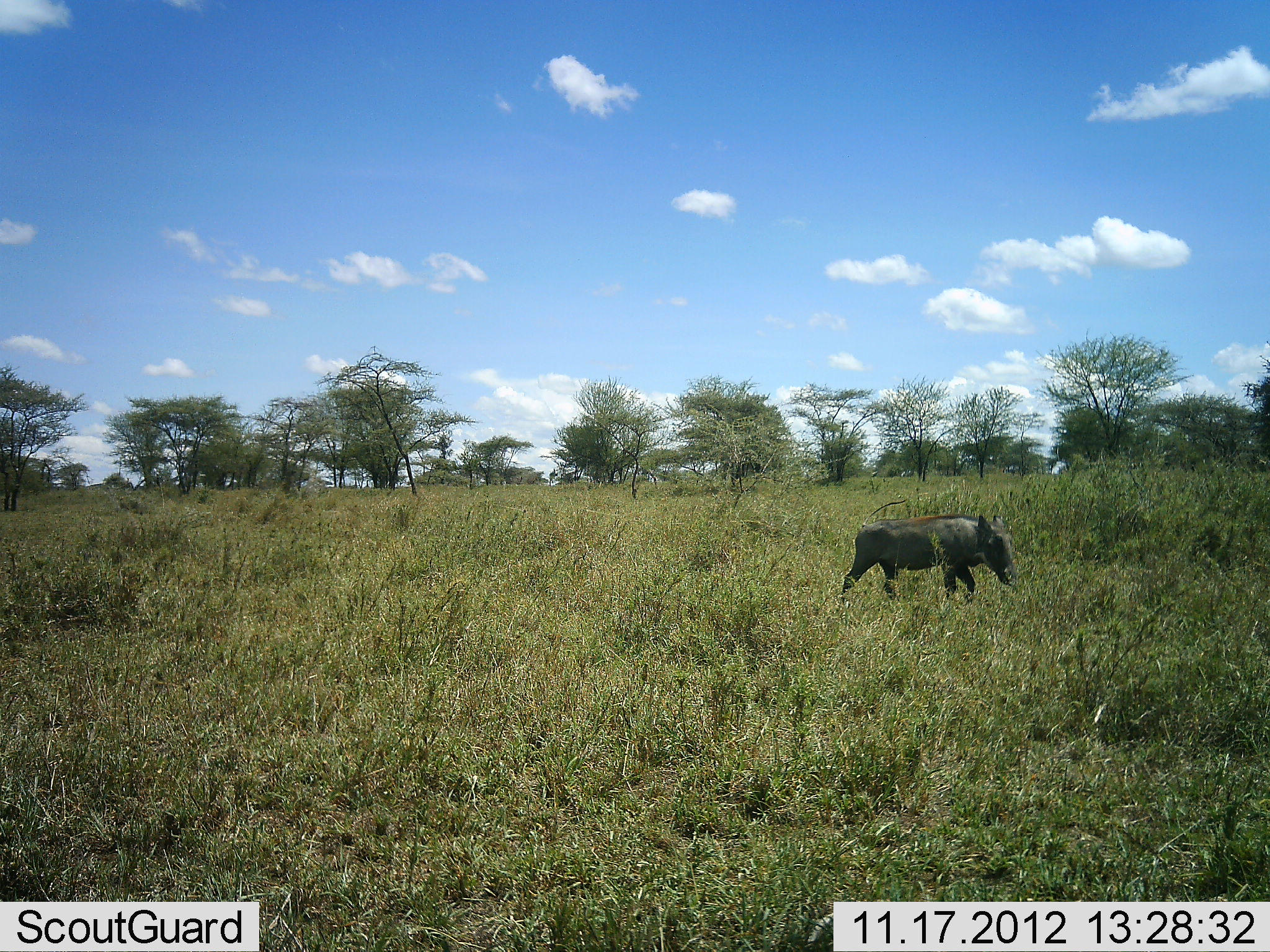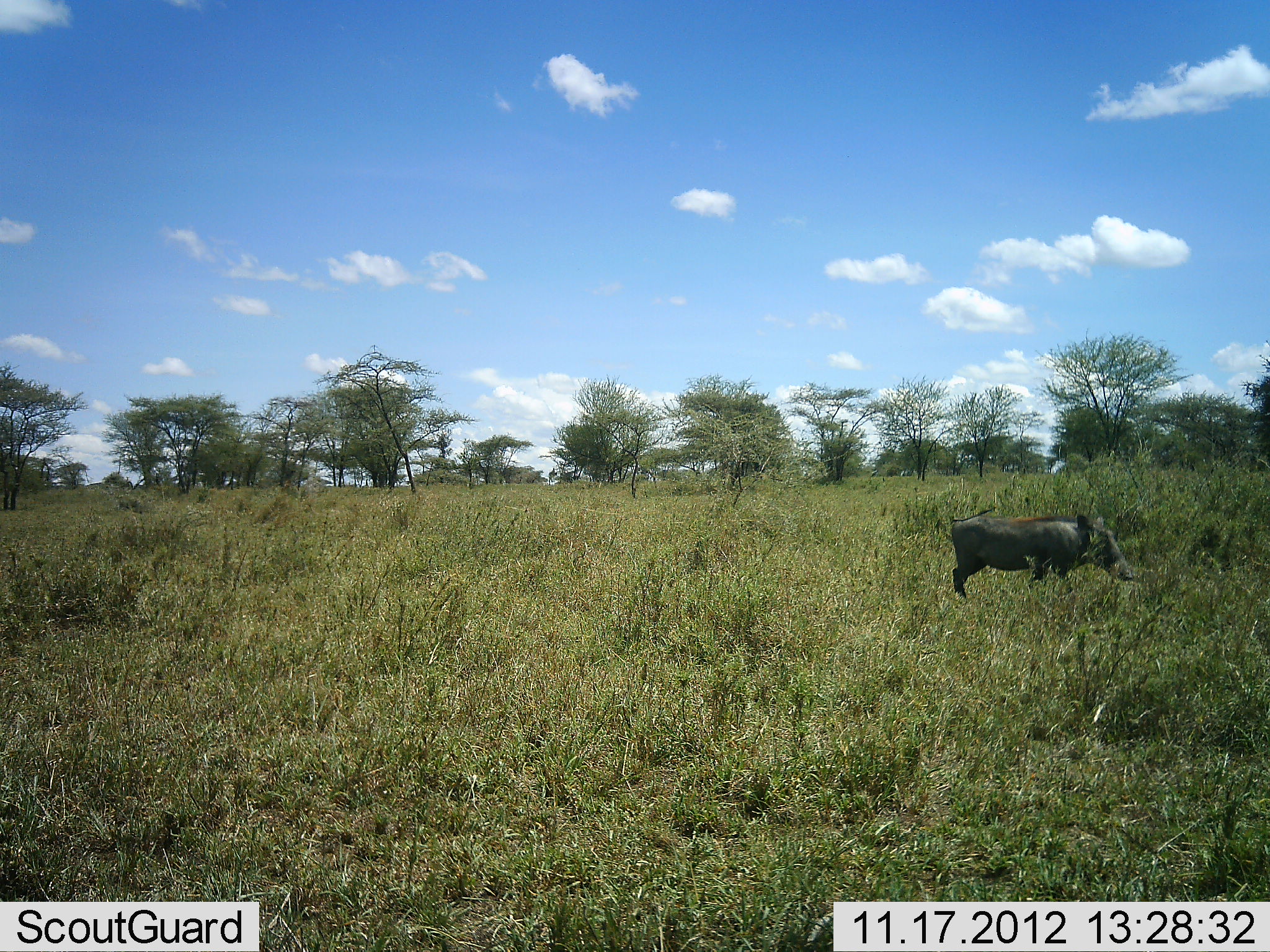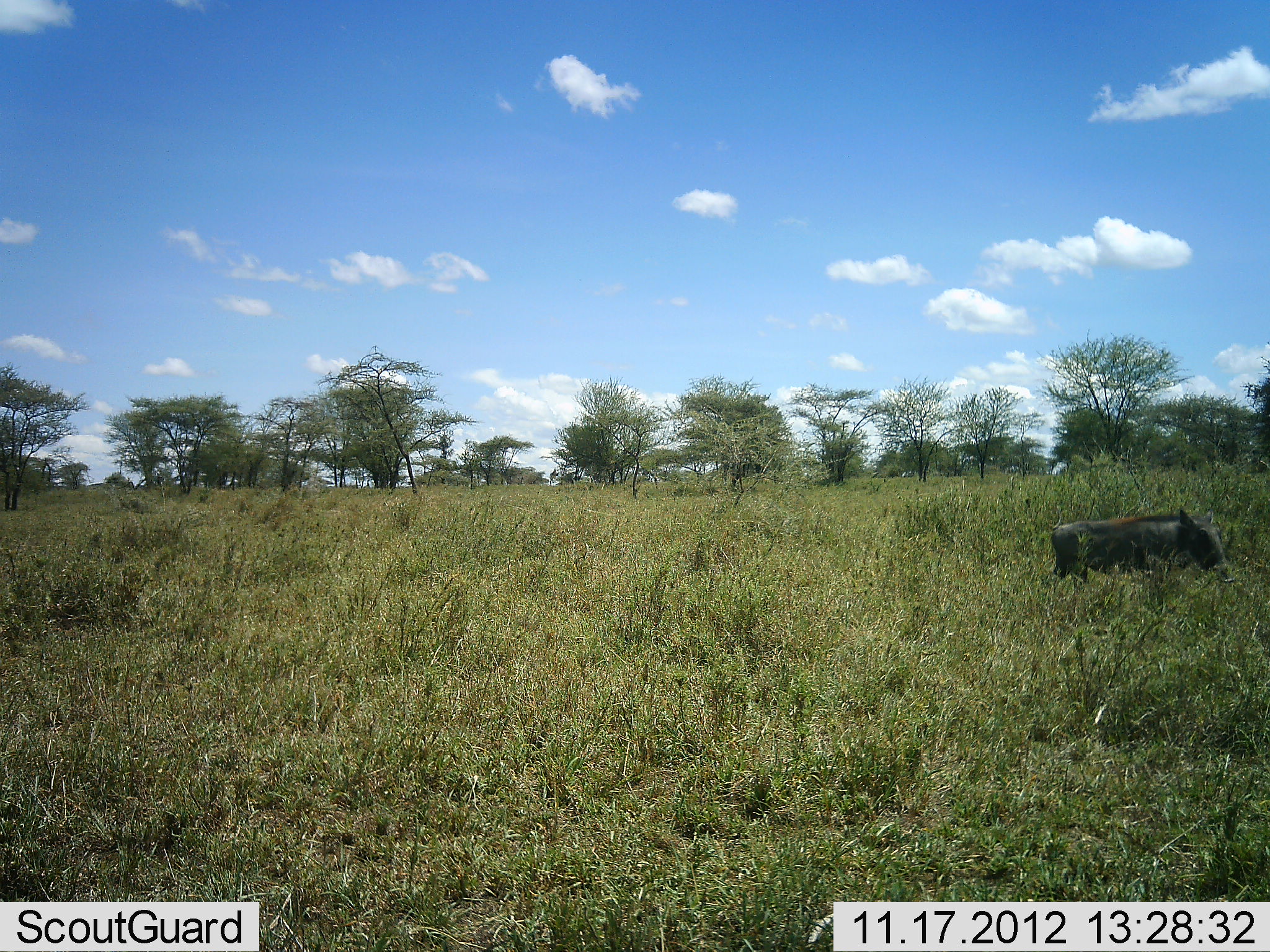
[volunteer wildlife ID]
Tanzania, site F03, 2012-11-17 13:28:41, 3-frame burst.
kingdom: Animalia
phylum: Chordata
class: Mammalia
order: Artiodactyla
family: Suidae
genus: Phacochoerus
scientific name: Phacochoerus africanus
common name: warthog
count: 1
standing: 30%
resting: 0%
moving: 80%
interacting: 0%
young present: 0%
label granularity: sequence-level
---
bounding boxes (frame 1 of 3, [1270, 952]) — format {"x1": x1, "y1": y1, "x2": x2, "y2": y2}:
animal: {"x1": 839, "y1": 509, "x2": 1019, "y2": 607}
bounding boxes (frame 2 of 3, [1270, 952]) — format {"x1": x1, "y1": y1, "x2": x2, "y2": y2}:
animal: {"x1": 951, "y1": 512, "x2": 1129, "y2": 604}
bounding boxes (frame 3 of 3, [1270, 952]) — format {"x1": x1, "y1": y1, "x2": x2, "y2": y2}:
animal: {"x1": 1048, "y1": 506, "x2": 1226, "y2": 595}